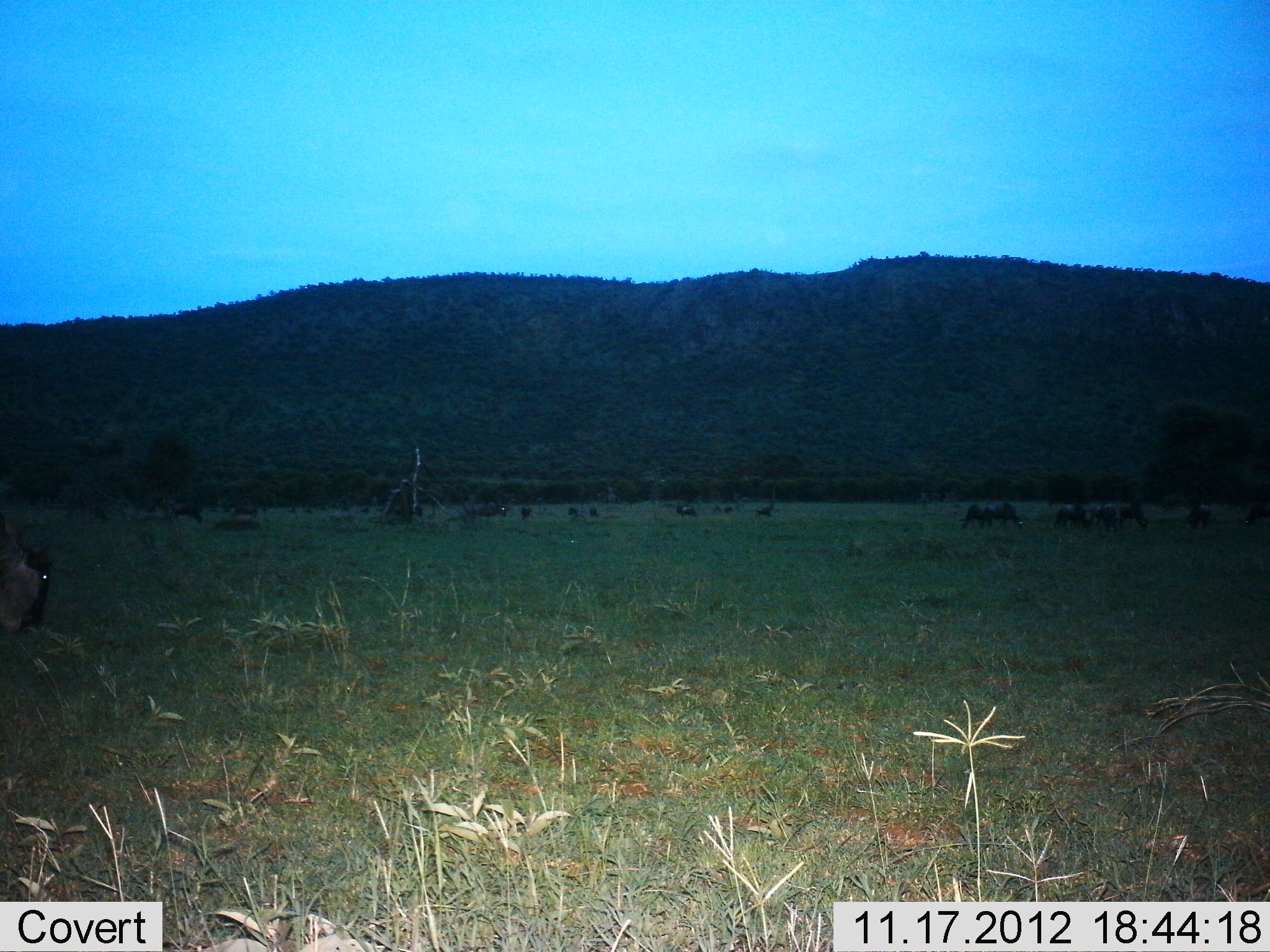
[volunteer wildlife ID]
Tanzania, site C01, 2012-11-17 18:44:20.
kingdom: Animalia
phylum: Chordata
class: Mammalia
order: Artiodactyla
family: Bovidae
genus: Connochaetes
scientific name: Connochaetes taurinus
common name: blue wildebeest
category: wildebeest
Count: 11-50.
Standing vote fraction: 90%.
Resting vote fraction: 0%.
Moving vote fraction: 10%.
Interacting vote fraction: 0%.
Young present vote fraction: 0%.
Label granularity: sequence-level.